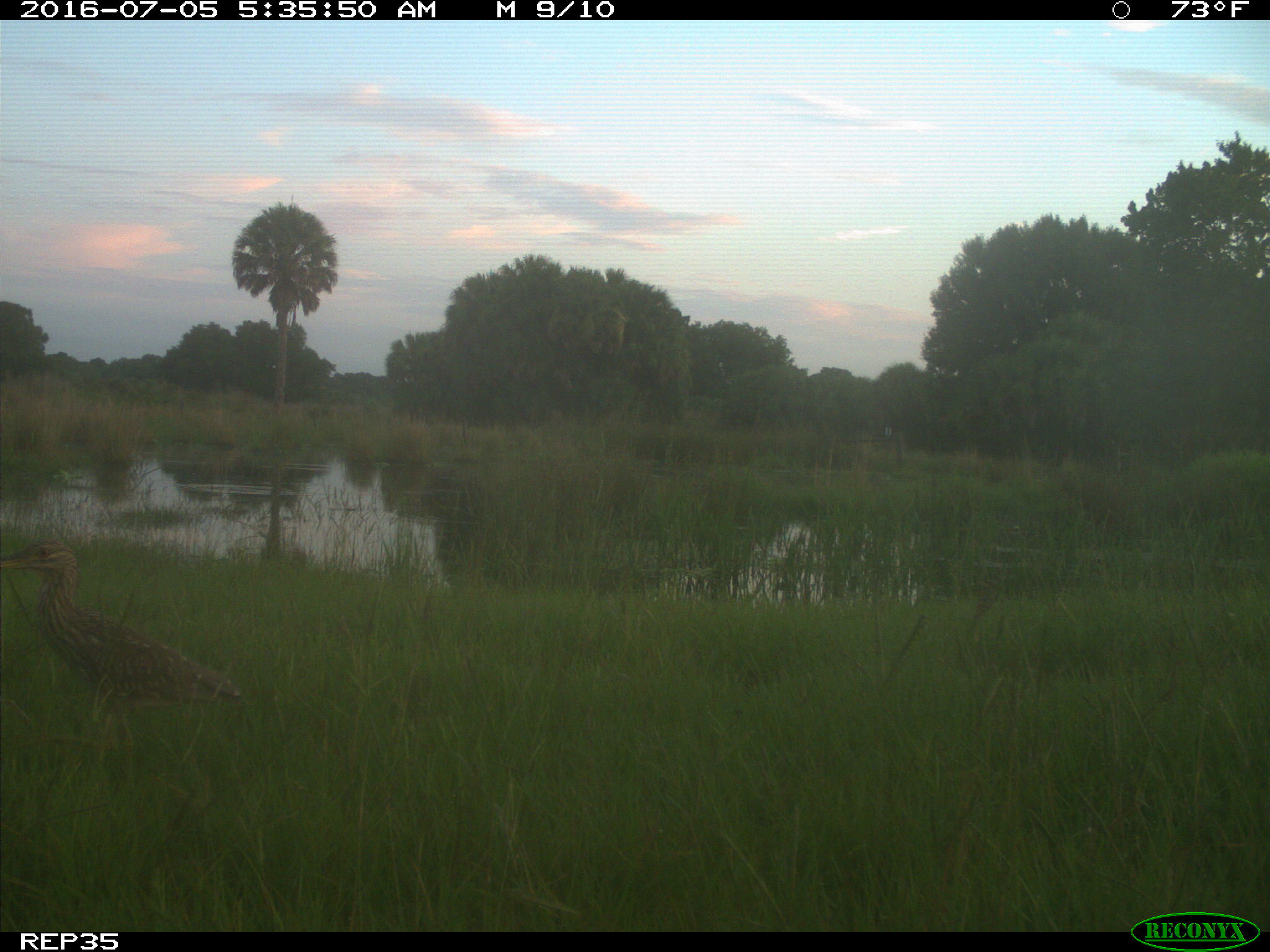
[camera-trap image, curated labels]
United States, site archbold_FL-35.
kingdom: Animalia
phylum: Chordata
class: Aves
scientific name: Aves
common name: birds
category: unidentified bird